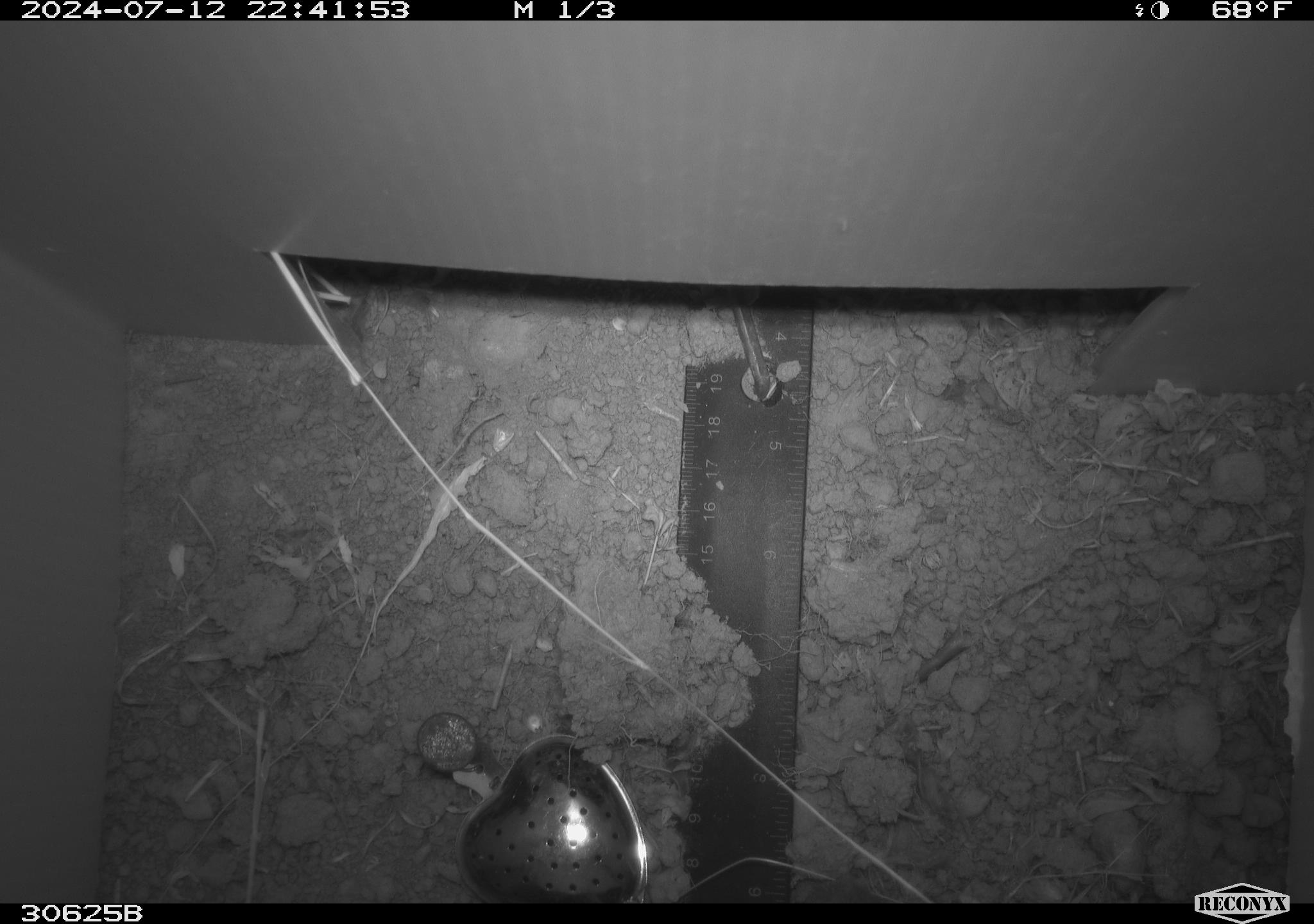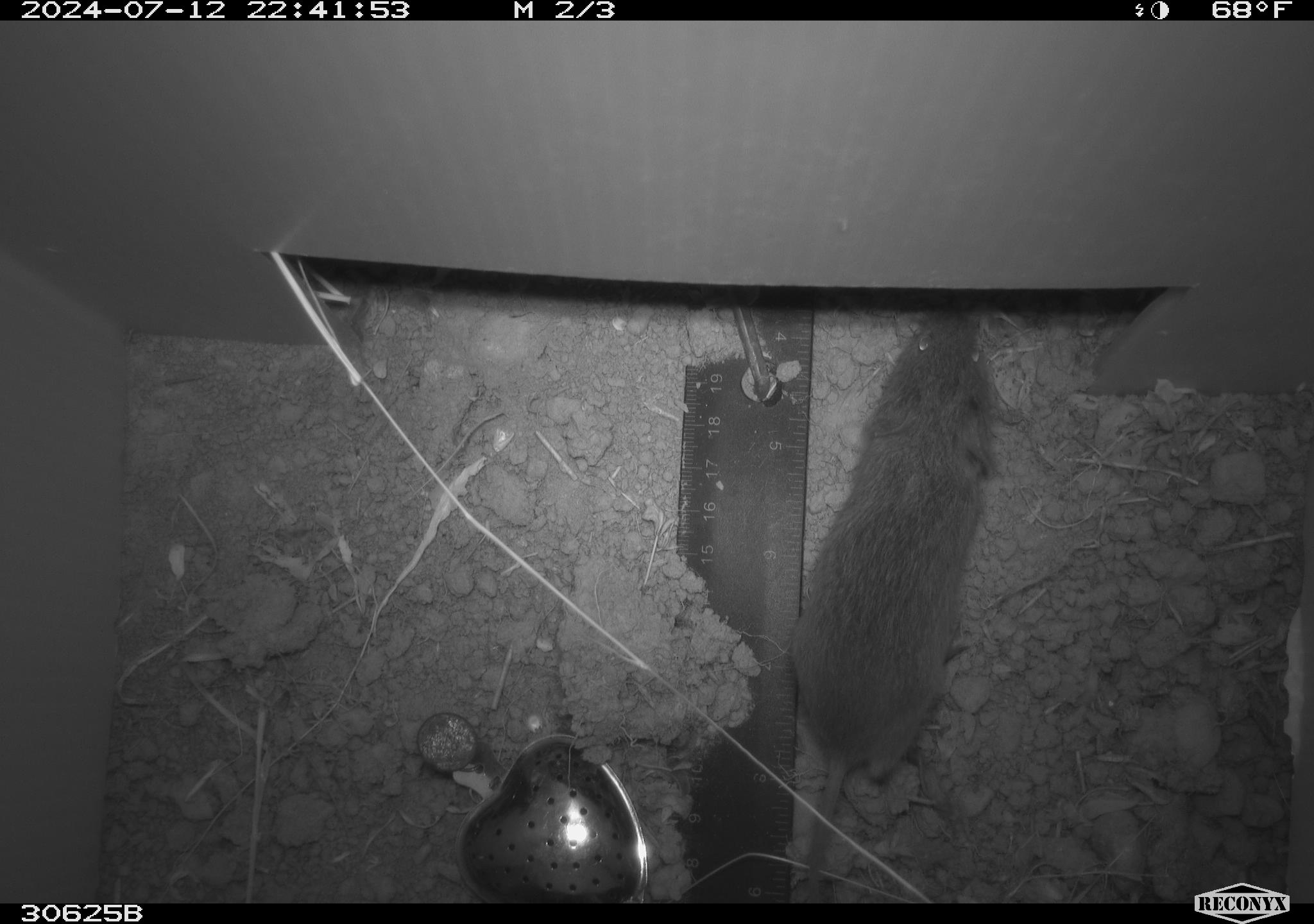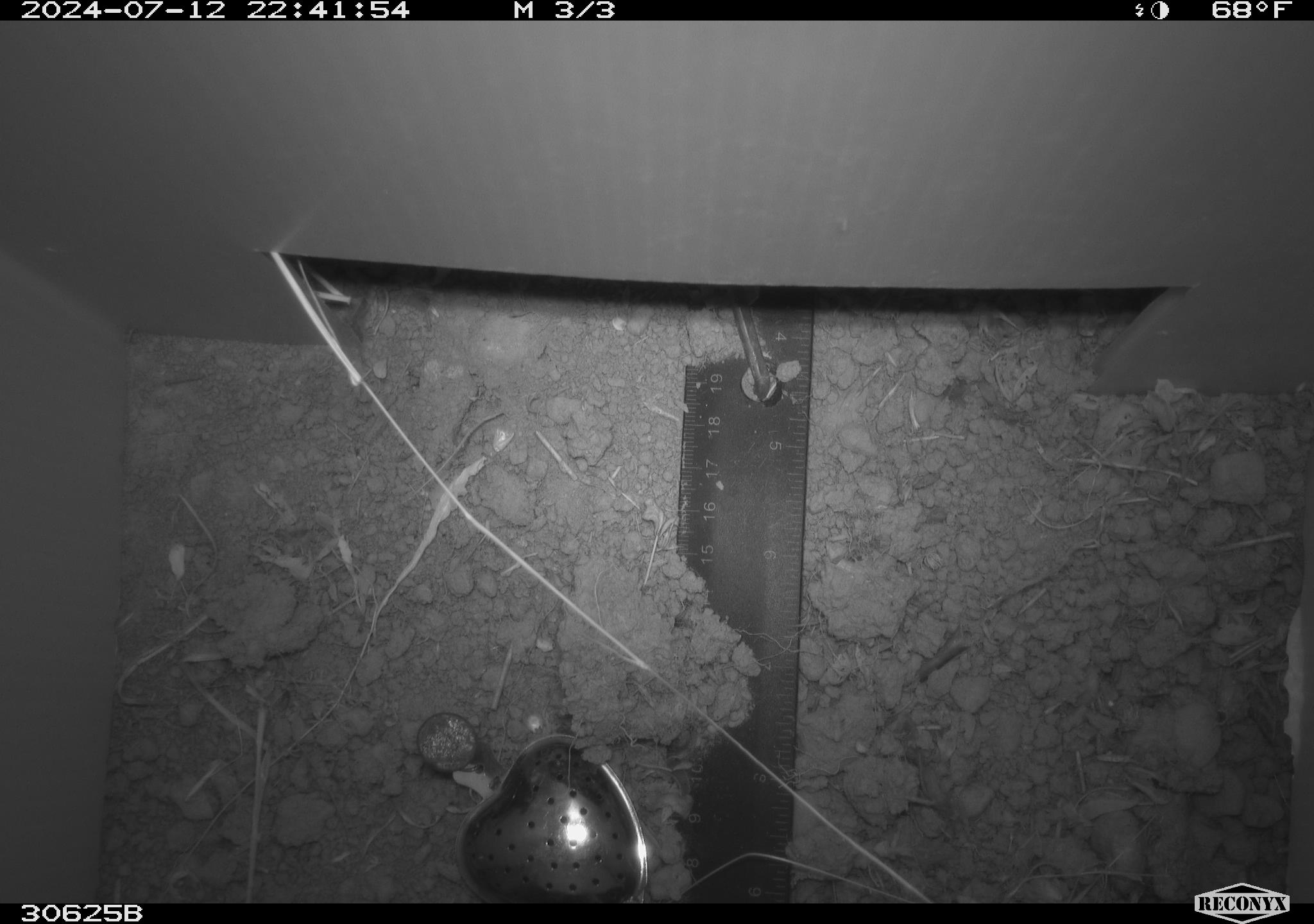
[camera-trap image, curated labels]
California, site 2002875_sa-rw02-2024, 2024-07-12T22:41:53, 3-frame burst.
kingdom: Animalia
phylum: Chordata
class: Mammalia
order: Rodentia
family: Cricetidae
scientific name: Arvicolinae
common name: voles, lemmings, and muskrats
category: arvicolinae subfamily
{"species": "arvicolinae subfamily (voles, lemmings, and muskrats) (Arvicolinae)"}